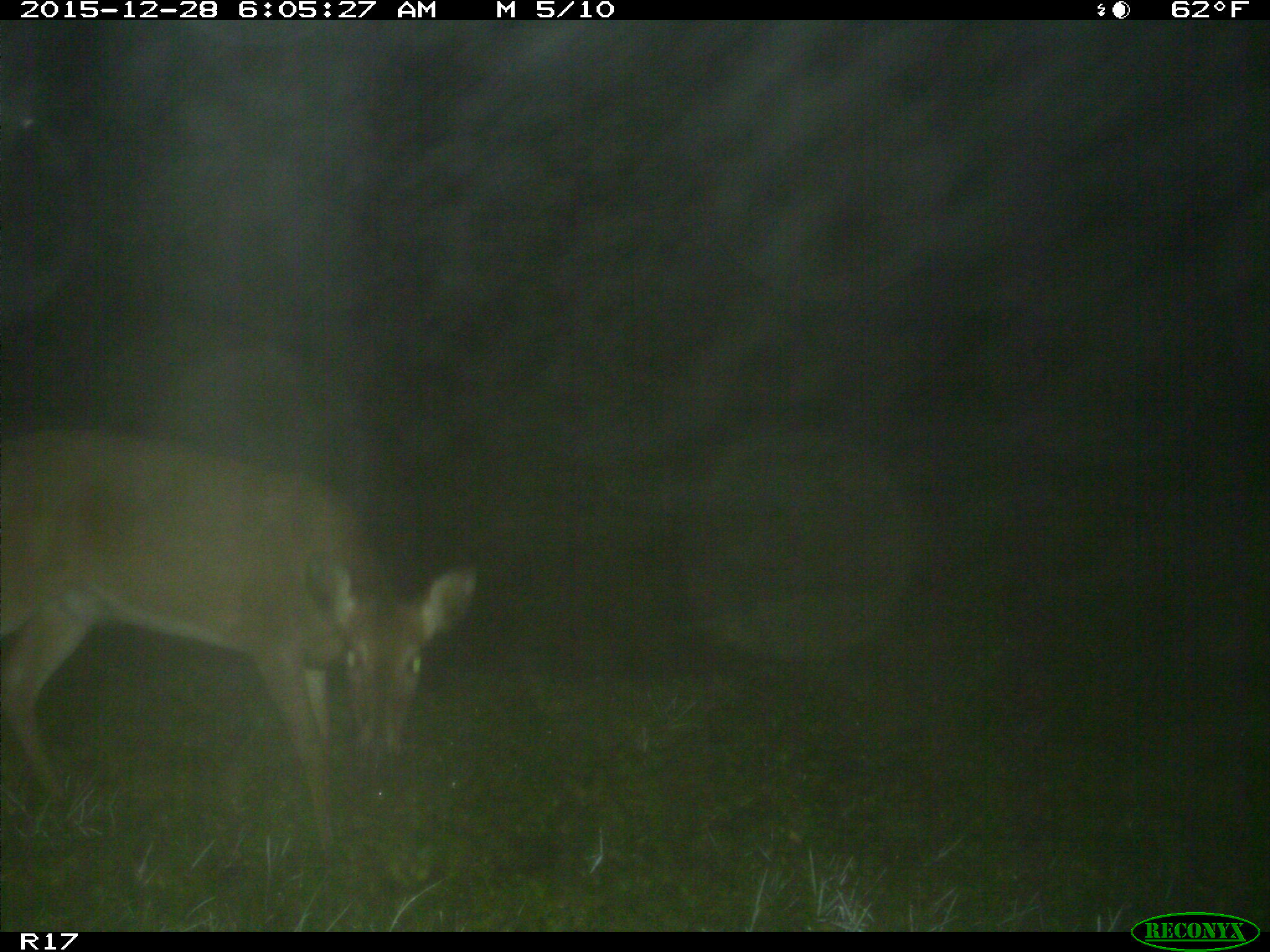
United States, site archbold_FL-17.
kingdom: Animalia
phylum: Chordata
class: Mammalia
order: Artiodactyla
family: Cervidae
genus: Odocoileus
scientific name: Odocoileus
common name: deer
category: unidentified deer